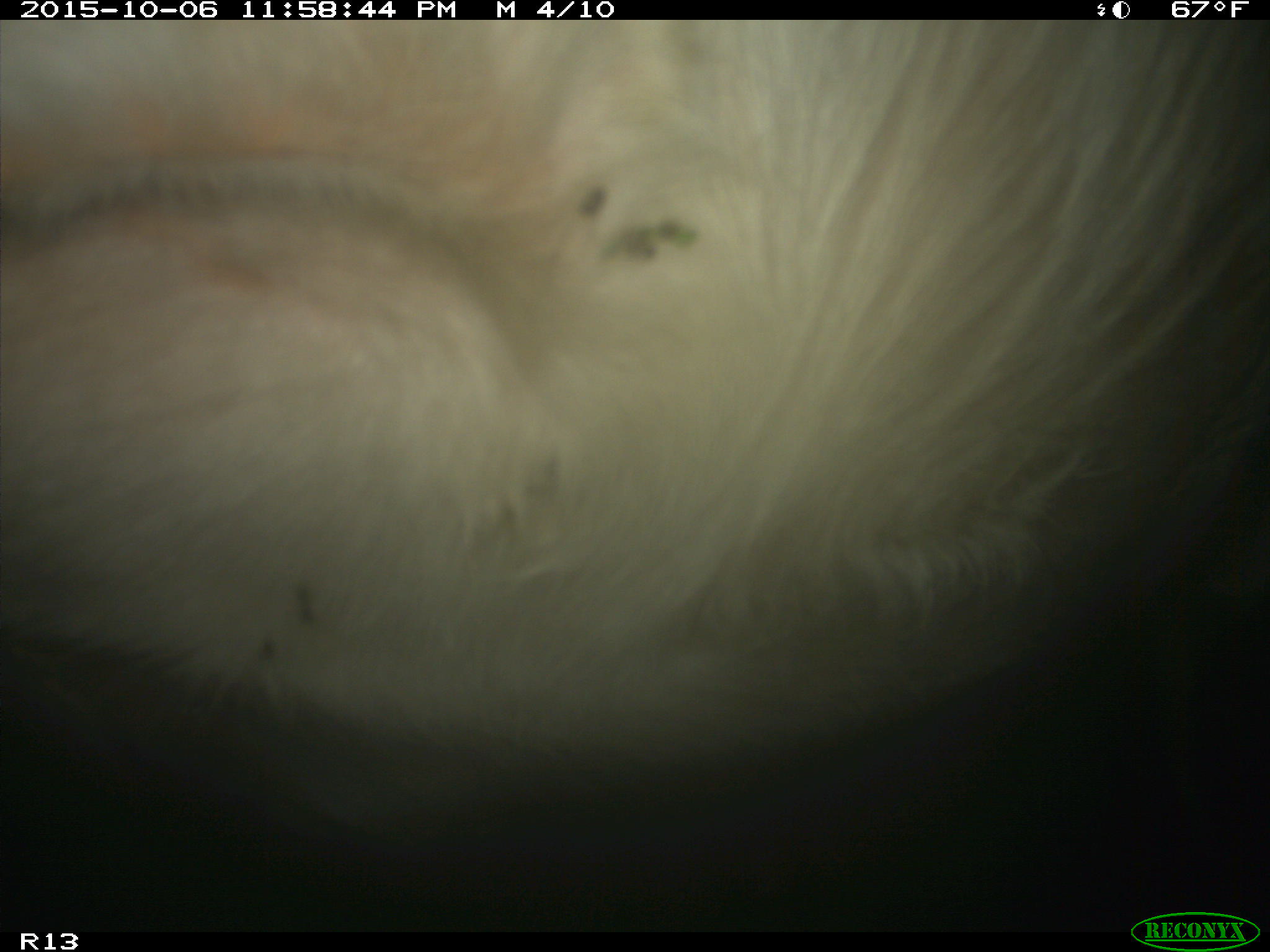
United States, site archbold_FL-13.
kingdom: Animalia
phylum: Chordata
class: Mammalia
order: Artiodactyla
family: Bovidae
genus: Bos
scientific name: Bos taurus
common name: domestic cow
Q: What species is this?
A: Bos taurus (domestic cow).